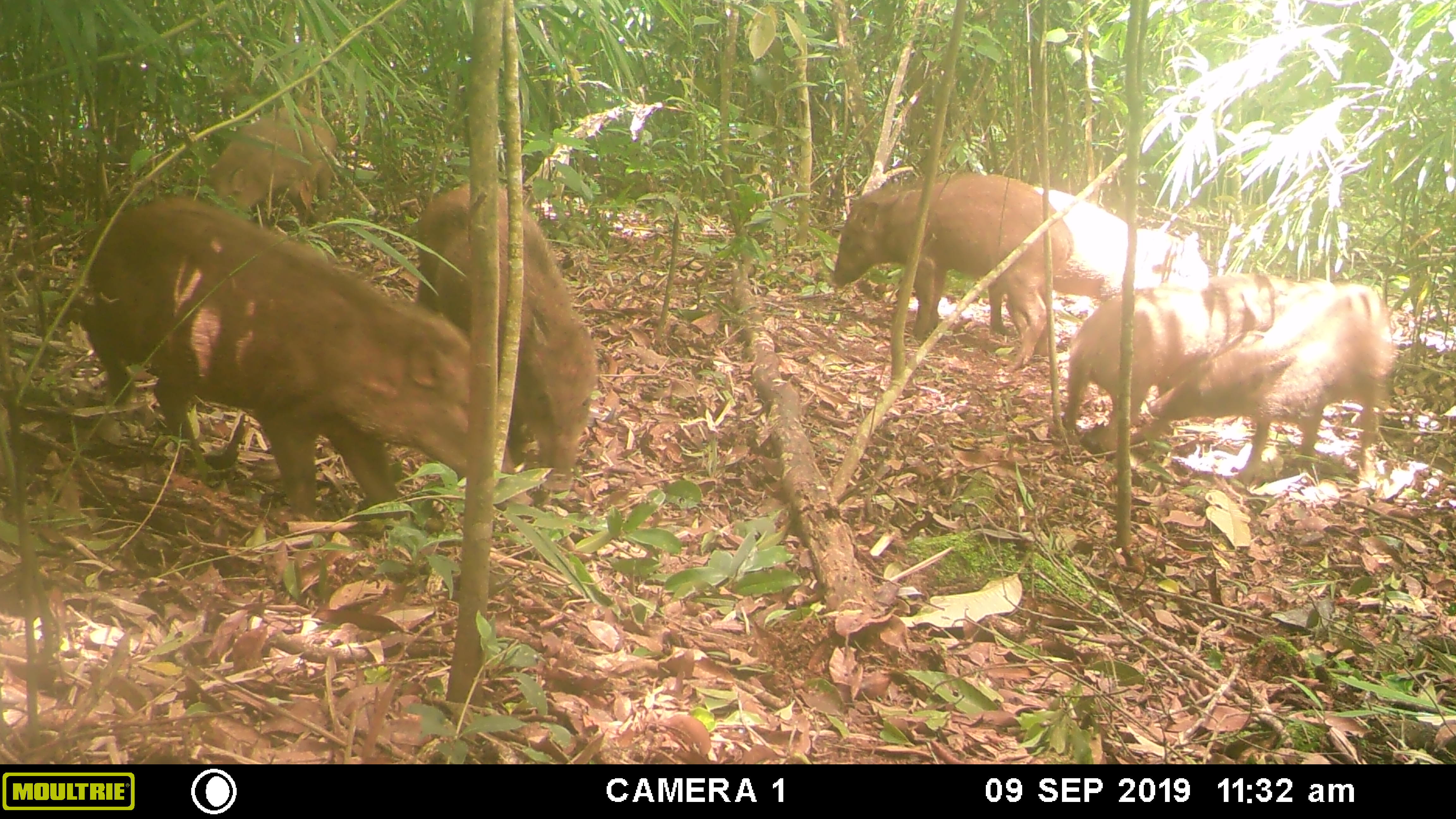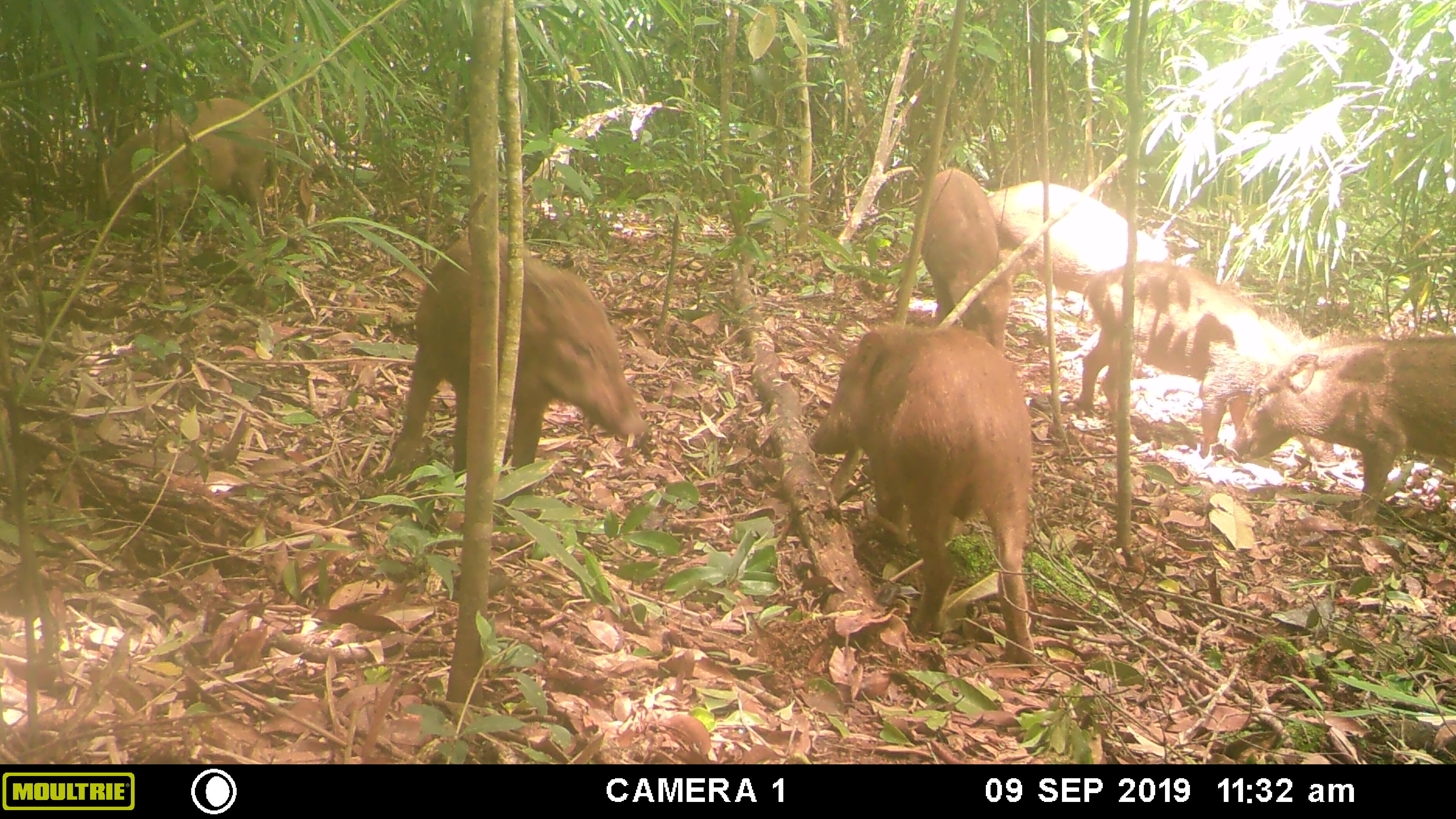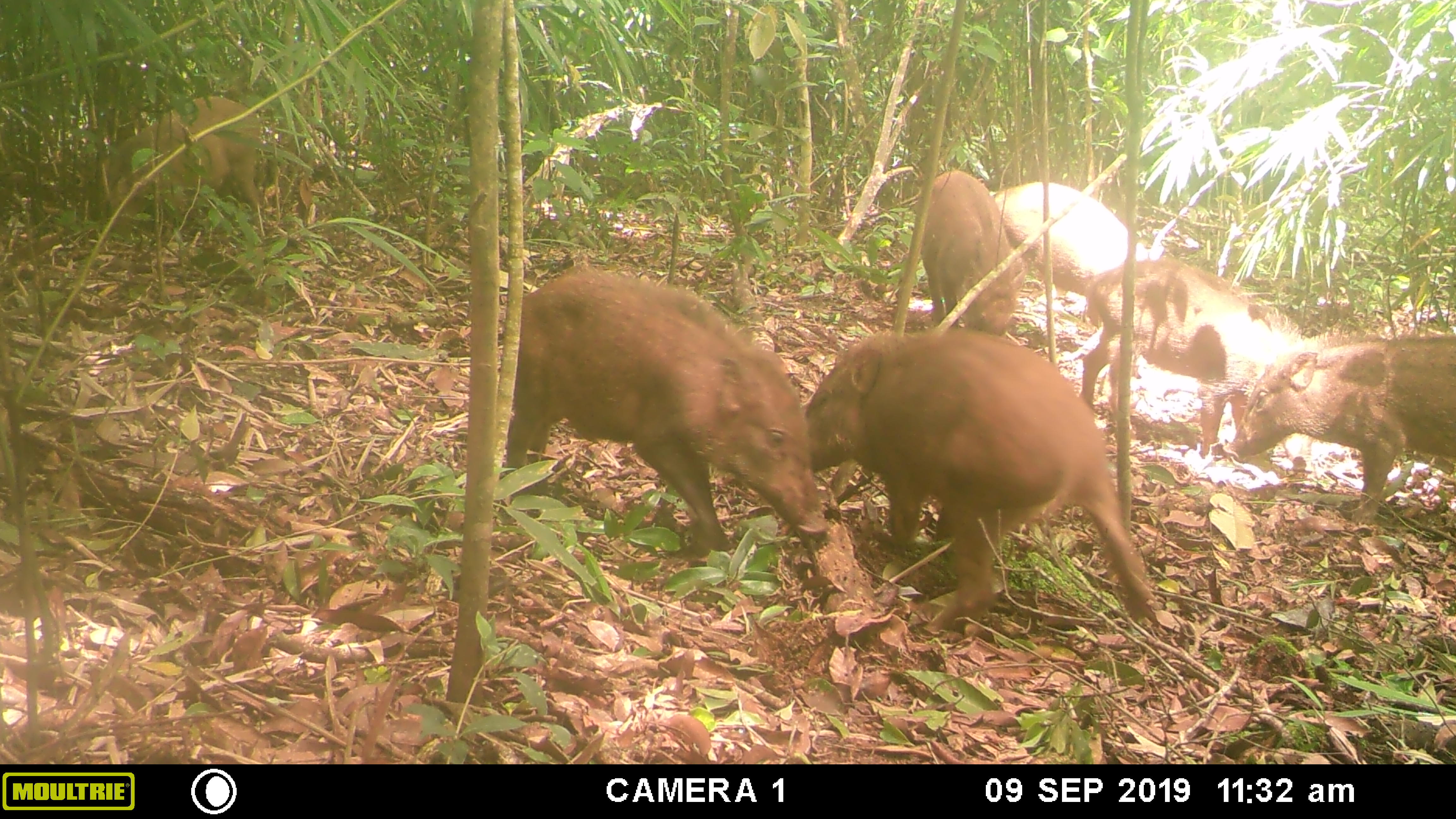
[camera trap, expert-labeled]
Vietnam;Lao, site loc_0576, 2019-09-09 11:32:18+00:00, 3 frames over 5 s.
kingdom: Animalia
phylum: Chordata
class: Mammalia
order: Artiodactyla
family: Suidae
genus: Sus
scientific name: Sus scrofa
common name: eurasian wild pig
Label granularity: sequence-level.